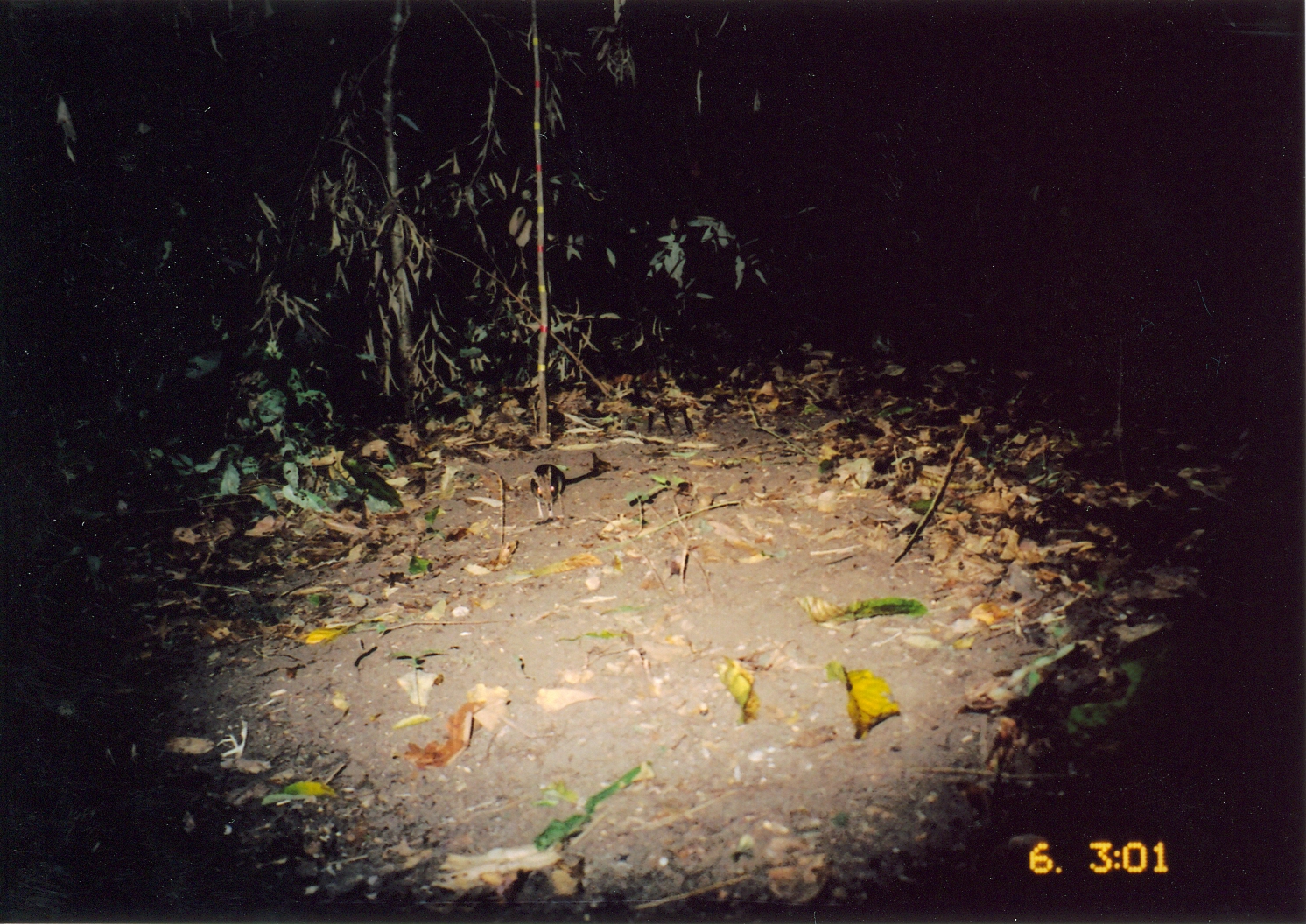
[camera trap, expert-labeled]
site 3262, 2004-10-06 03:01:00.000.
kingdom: Animalia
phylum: Chordata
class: Mammalia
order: Macroscelidea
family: Macroscelididae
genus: Petrodromus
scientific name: Petrodromus tetradactylus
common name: four-toed sengi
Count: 1.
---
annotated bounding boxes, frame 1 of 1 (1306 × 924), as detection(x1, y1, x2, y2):
petrodromus tetradactylus: detection(530, 464, 620, 519)